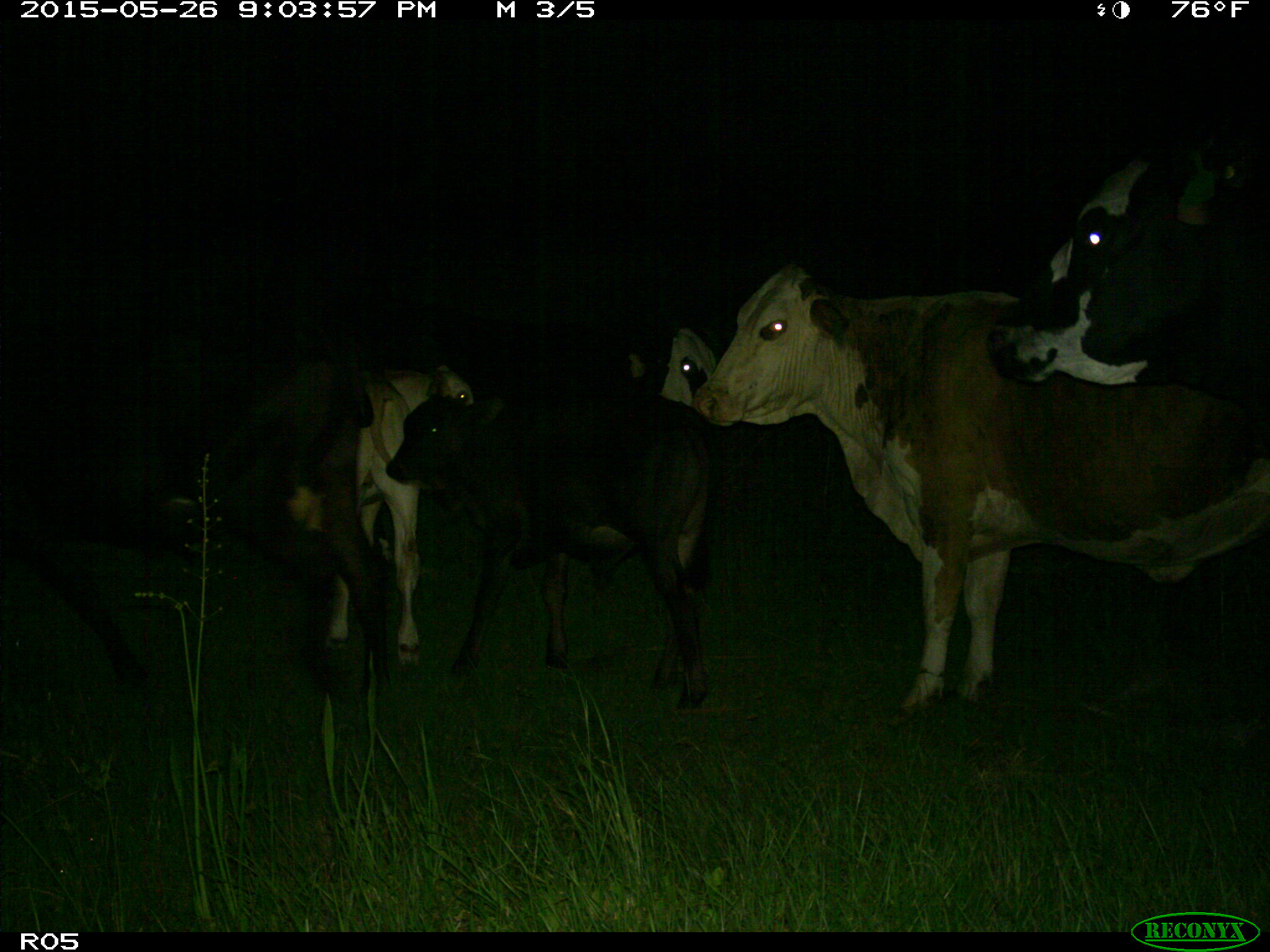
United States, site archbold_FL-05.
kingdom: Animalia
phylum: Chordata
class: Mammalia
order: Artiodactyla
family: Bovidae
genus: Bos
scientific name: Bos taurus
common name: domestic cow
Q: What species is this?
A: Bos taurus (domestic cow).